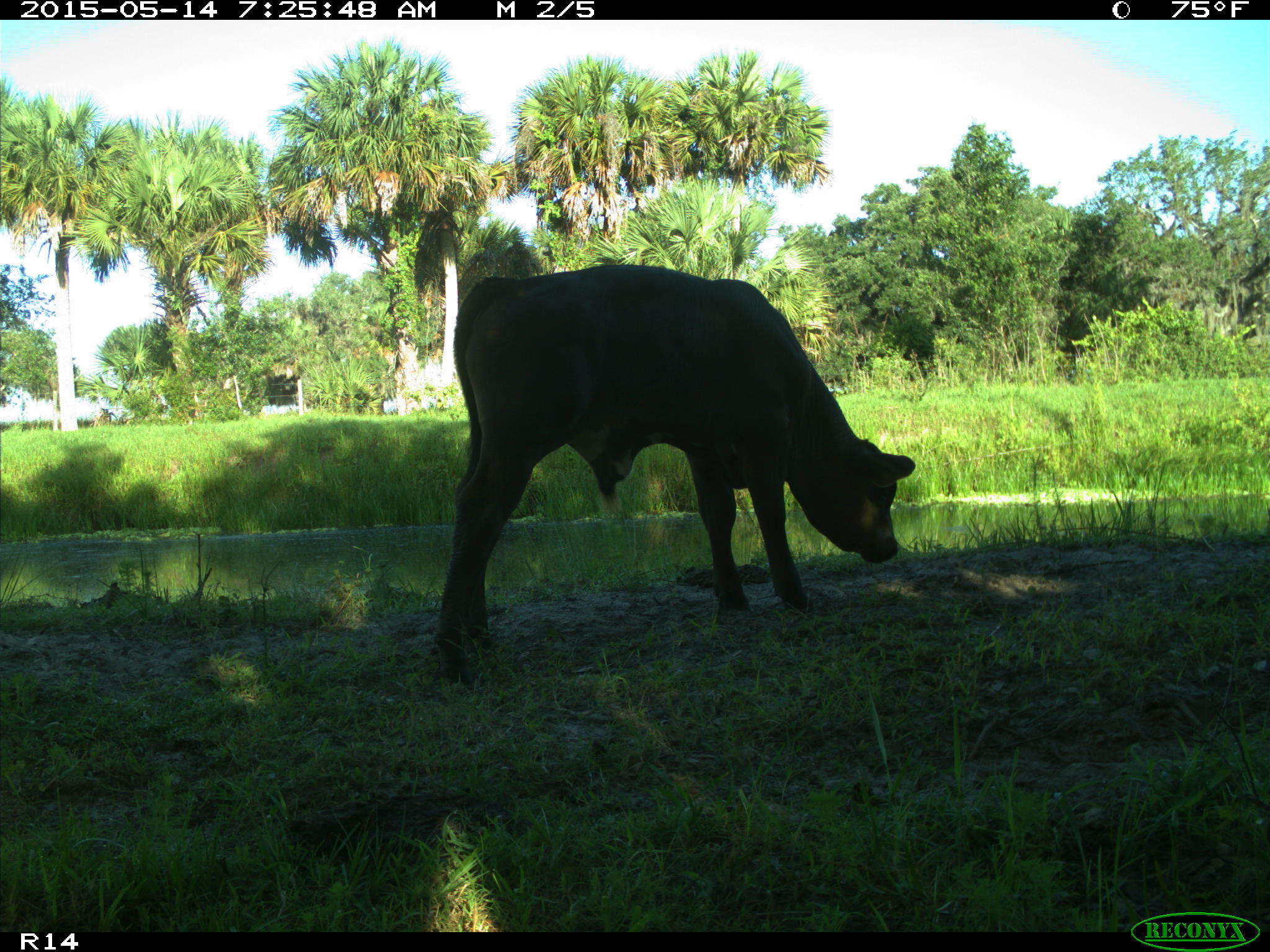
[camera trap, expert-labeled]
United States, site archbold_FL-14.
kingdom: Animalia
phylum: Chordata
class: Mammalia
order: Artiodactyla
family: Bovidae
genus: Bos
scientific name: Bos taurus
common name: domestic cow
Bos taurus (domestic cow).